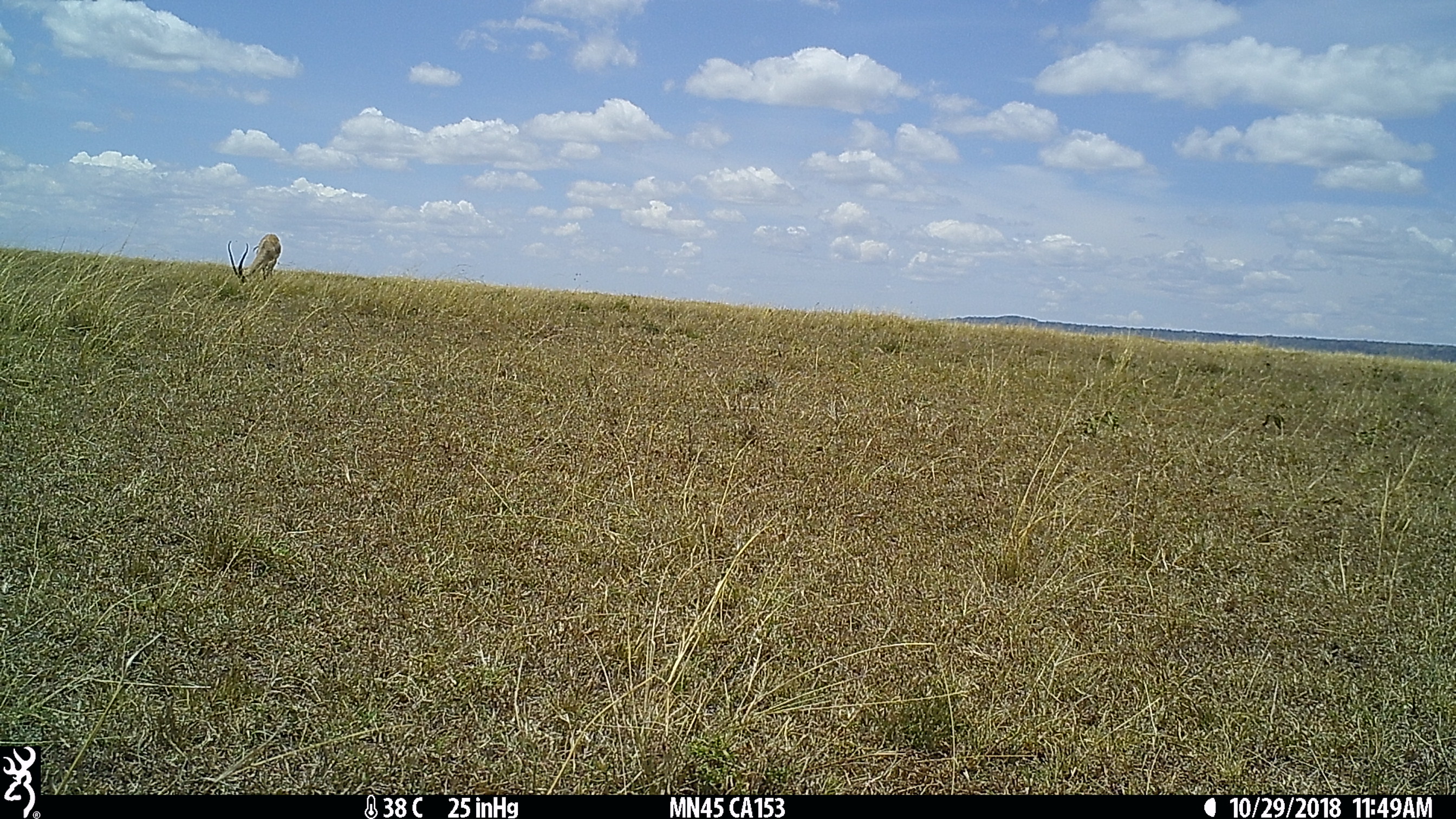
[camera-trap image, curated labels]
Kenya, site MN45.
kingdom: Animalia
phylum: Chordata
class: Mammalia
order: Artiodactyla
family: Bovidae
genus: Aepyceros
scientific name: Aepyceros melampus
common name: impala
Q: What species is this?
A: Impala (Aepyceros melampus).